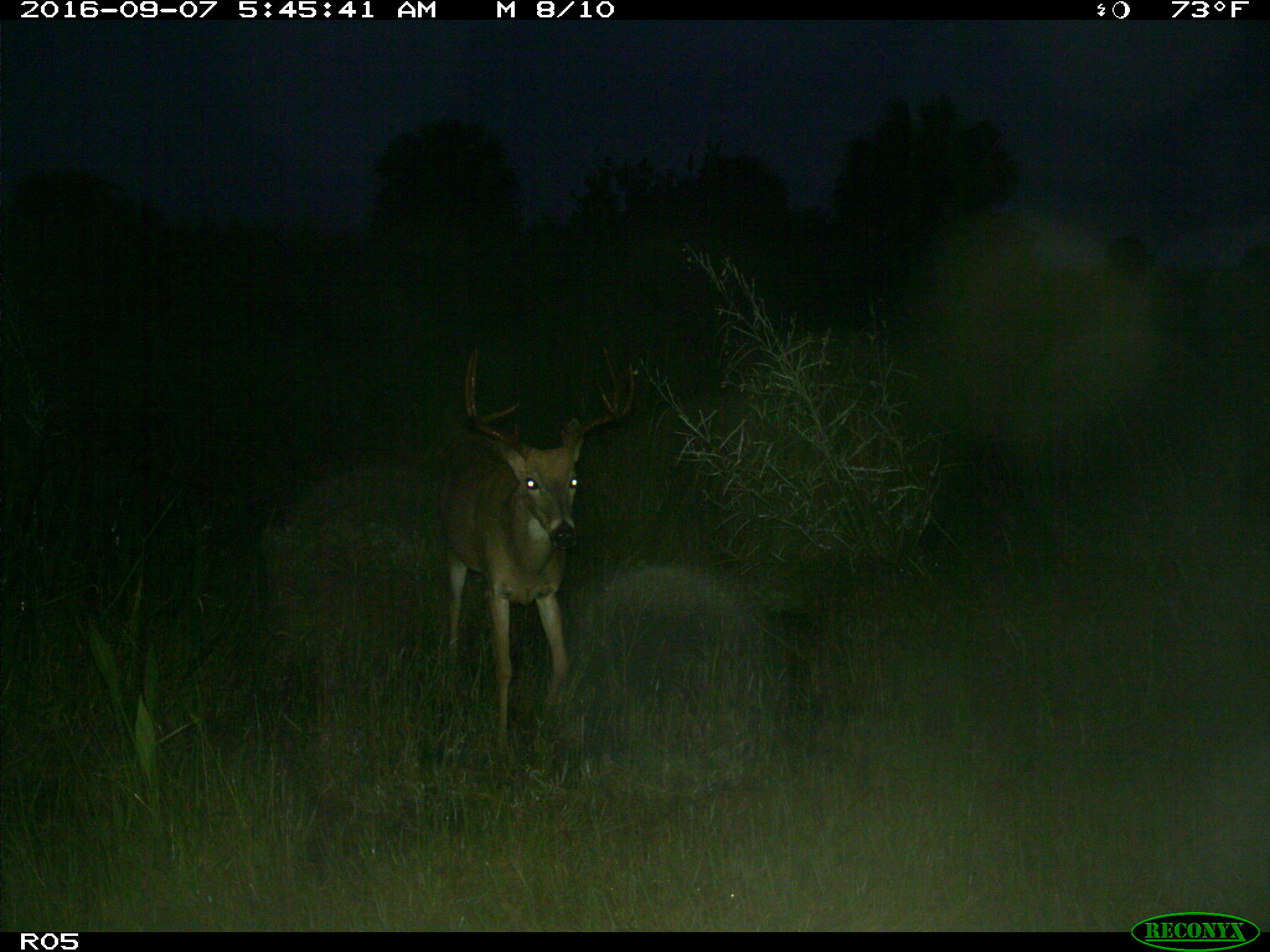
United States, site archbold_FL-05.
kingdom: Animalia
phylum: Chordata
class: Mammalia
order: Artiodactyla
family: Cervidae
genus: Odocoileus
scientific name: Odocoileus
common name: deer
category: unidentified deer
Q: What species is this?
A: Unidentified deer (deer) (Odocoileus).